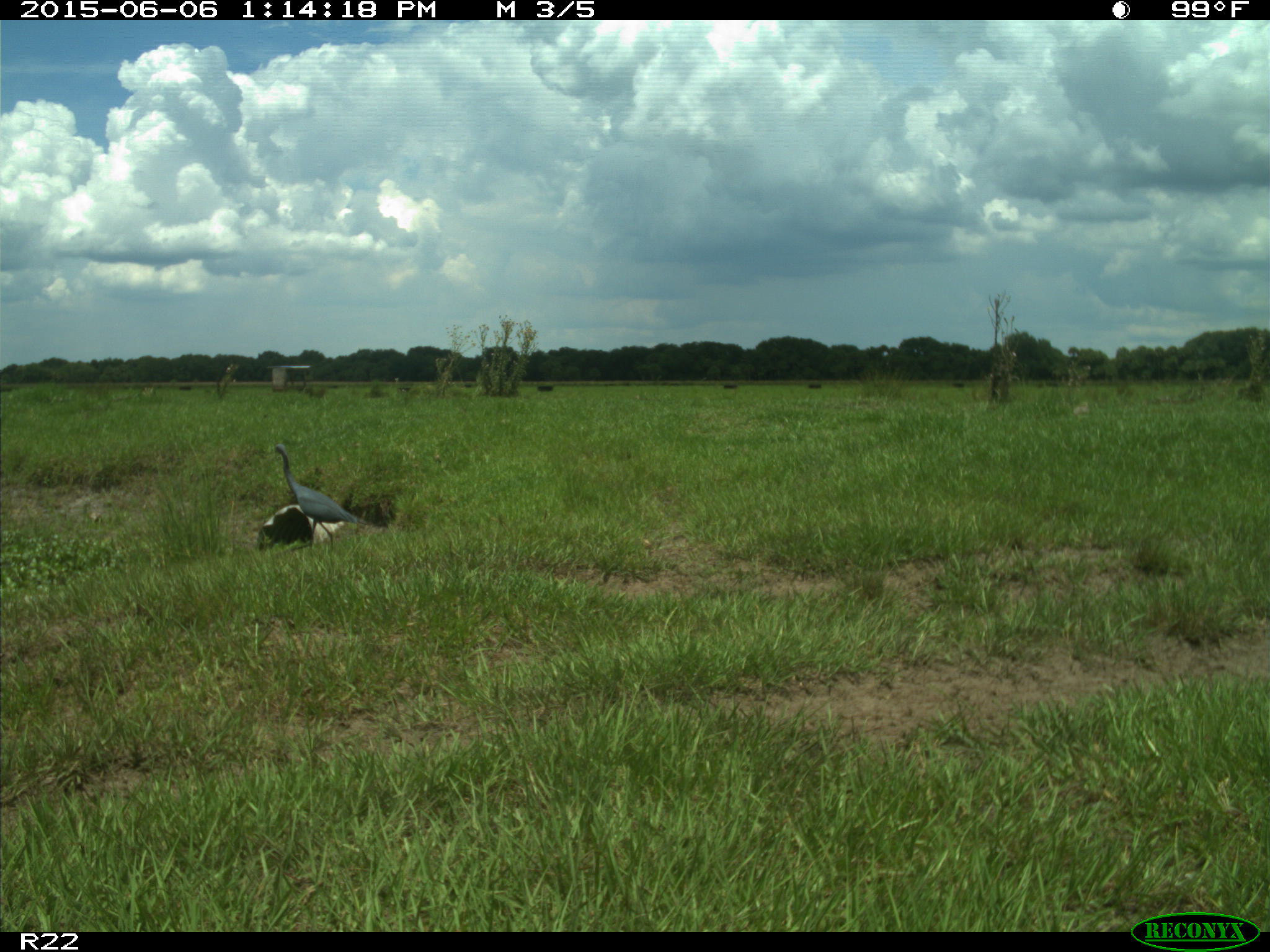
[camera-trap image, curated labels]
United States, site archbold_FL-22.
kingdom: Animalia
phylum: Chordata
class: Mammalia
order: Artiodactyla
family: Bovidae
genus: Bos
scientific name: Bos taurus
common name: domestic cow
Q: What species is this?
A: Bos taurus (domestic cow).